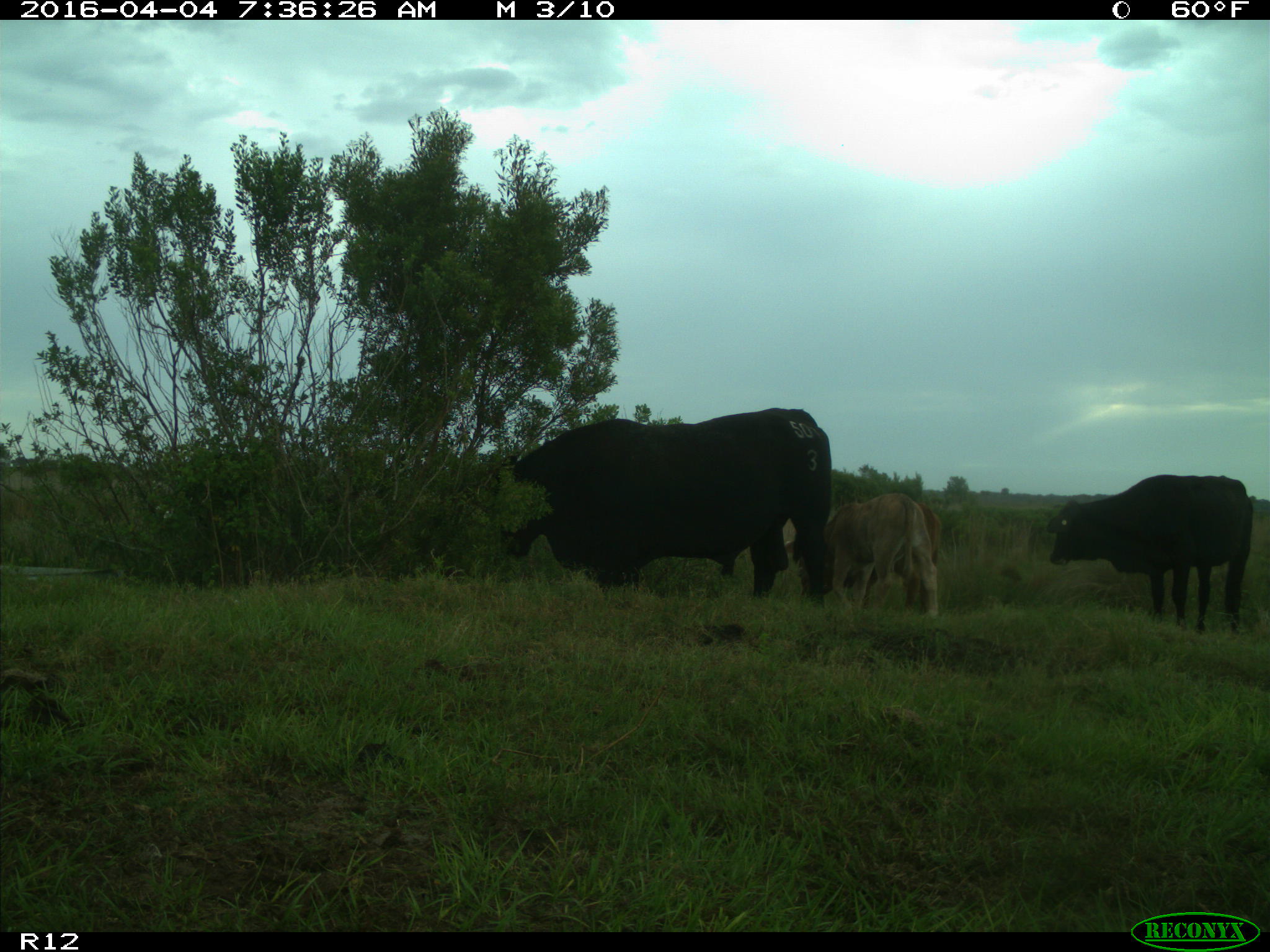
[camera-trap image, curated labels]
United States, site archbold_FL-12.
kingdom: Animalia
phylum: Chordata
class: Mammalia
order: Artiodactyla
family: Bovidae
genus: Bos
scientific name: Bos taurus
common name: domestic cow